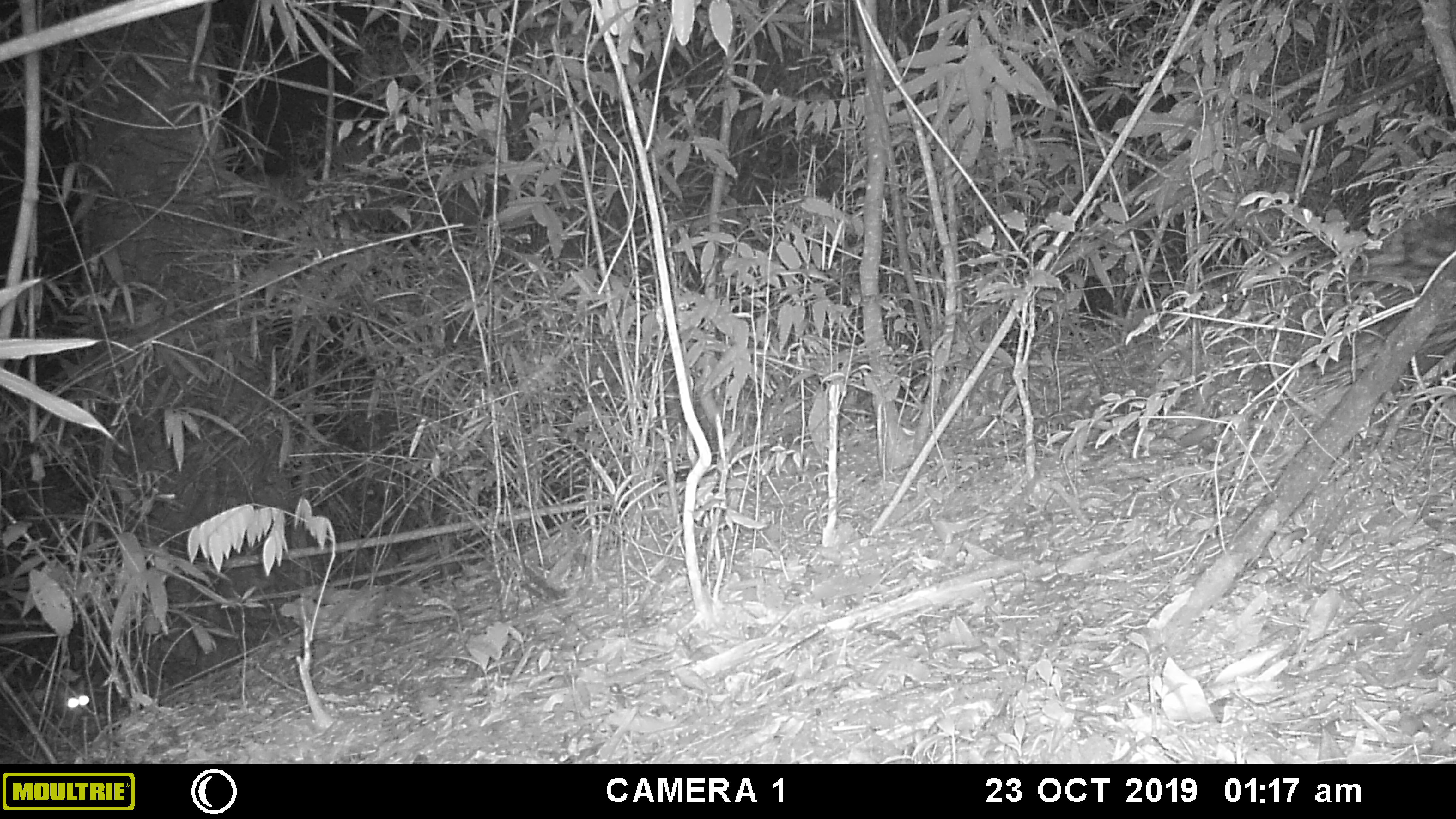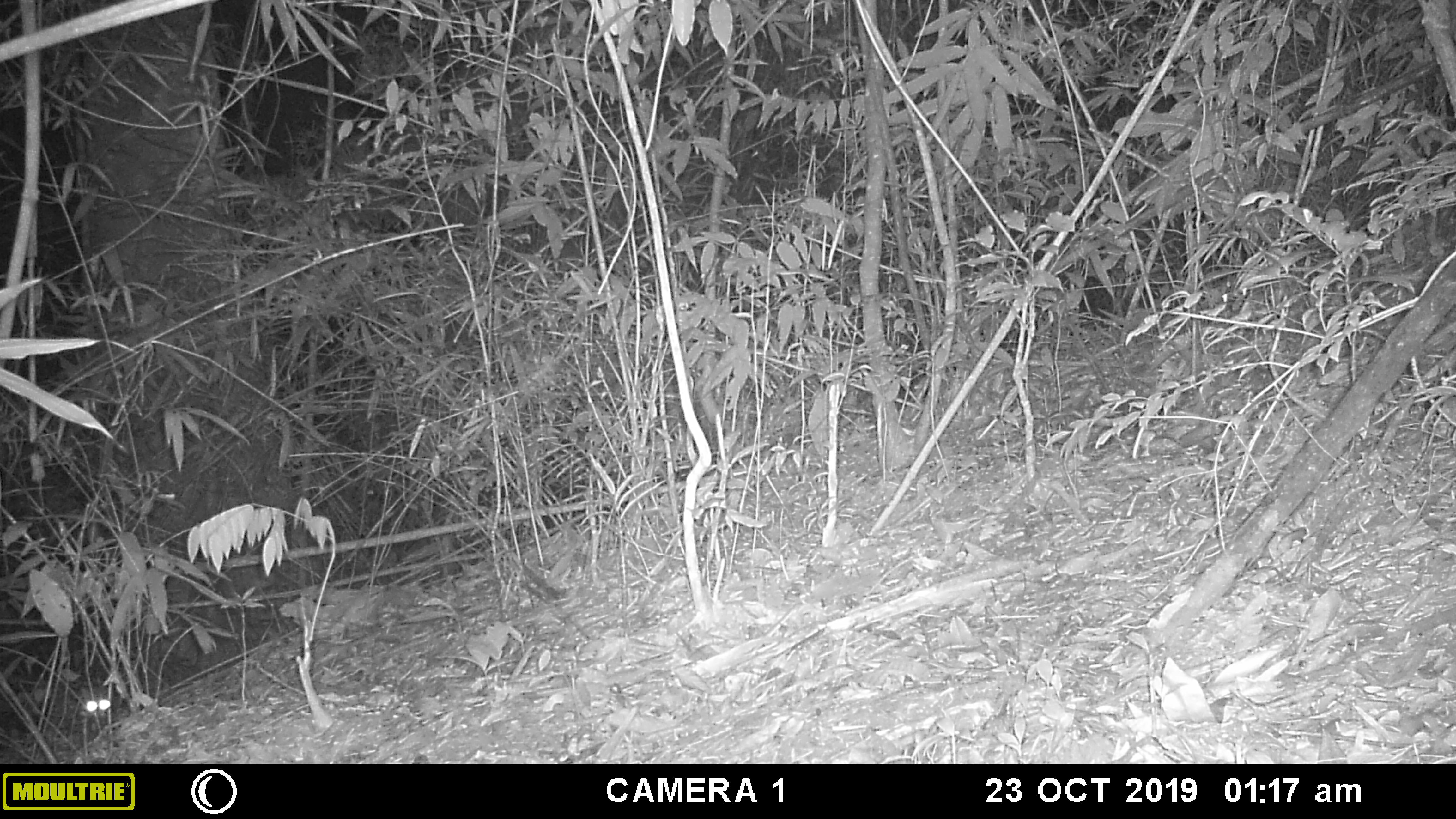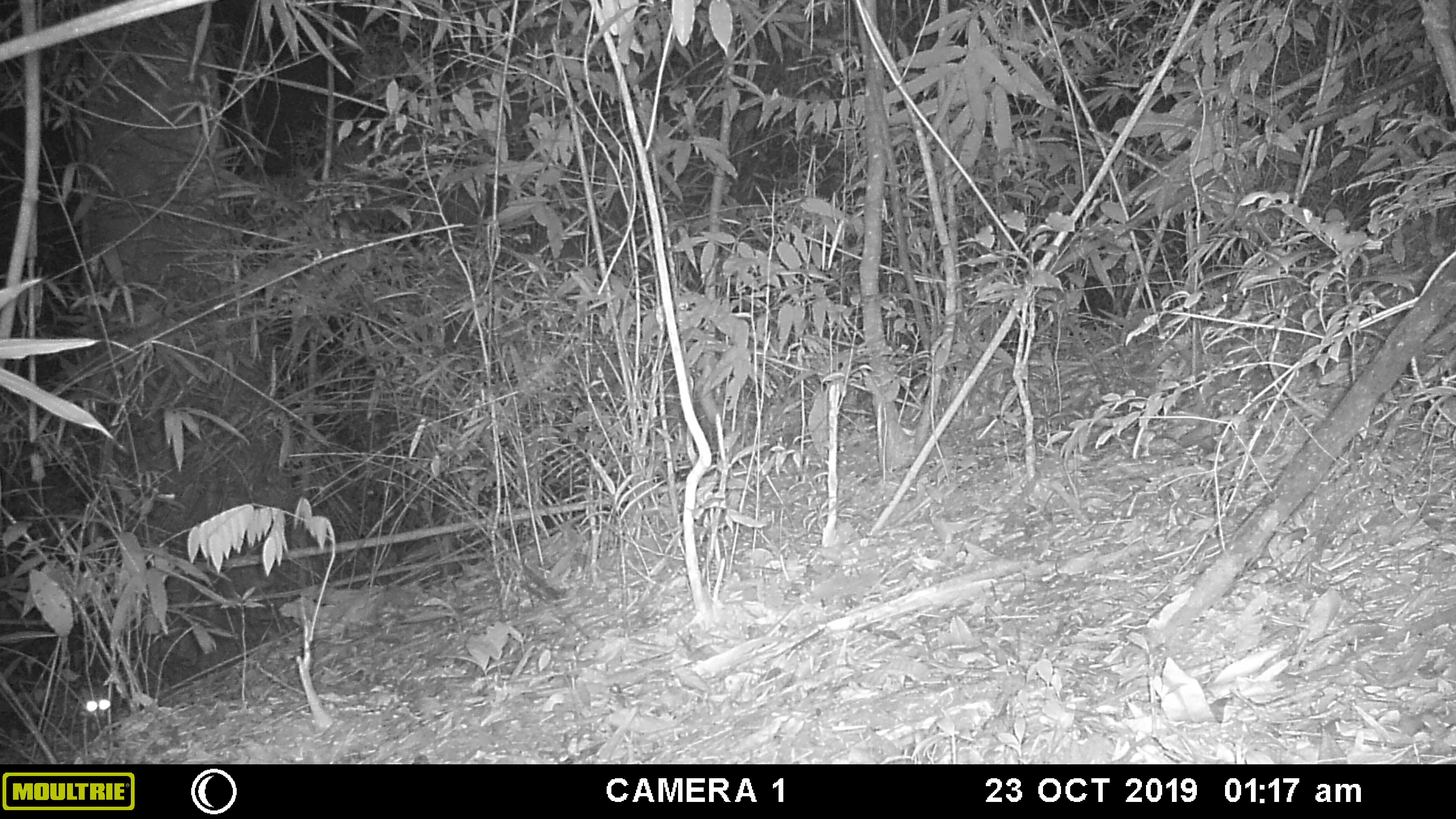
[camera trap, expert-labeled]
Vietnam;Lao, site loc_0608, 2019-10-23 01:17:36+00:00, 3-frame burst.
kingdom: Animalia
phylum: Chordata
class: Mammalia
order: Rodentia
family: Hystricidae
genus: Hystrix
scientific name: Hystrix brachyura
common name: malayan porcupine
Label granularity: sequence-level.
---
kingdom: Animalia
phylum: Chordata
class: Mammalia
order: Carnivora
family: Felidae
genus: Prionailurus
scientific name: Prionailurus bengalensis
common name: leopard cat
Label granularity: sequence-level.